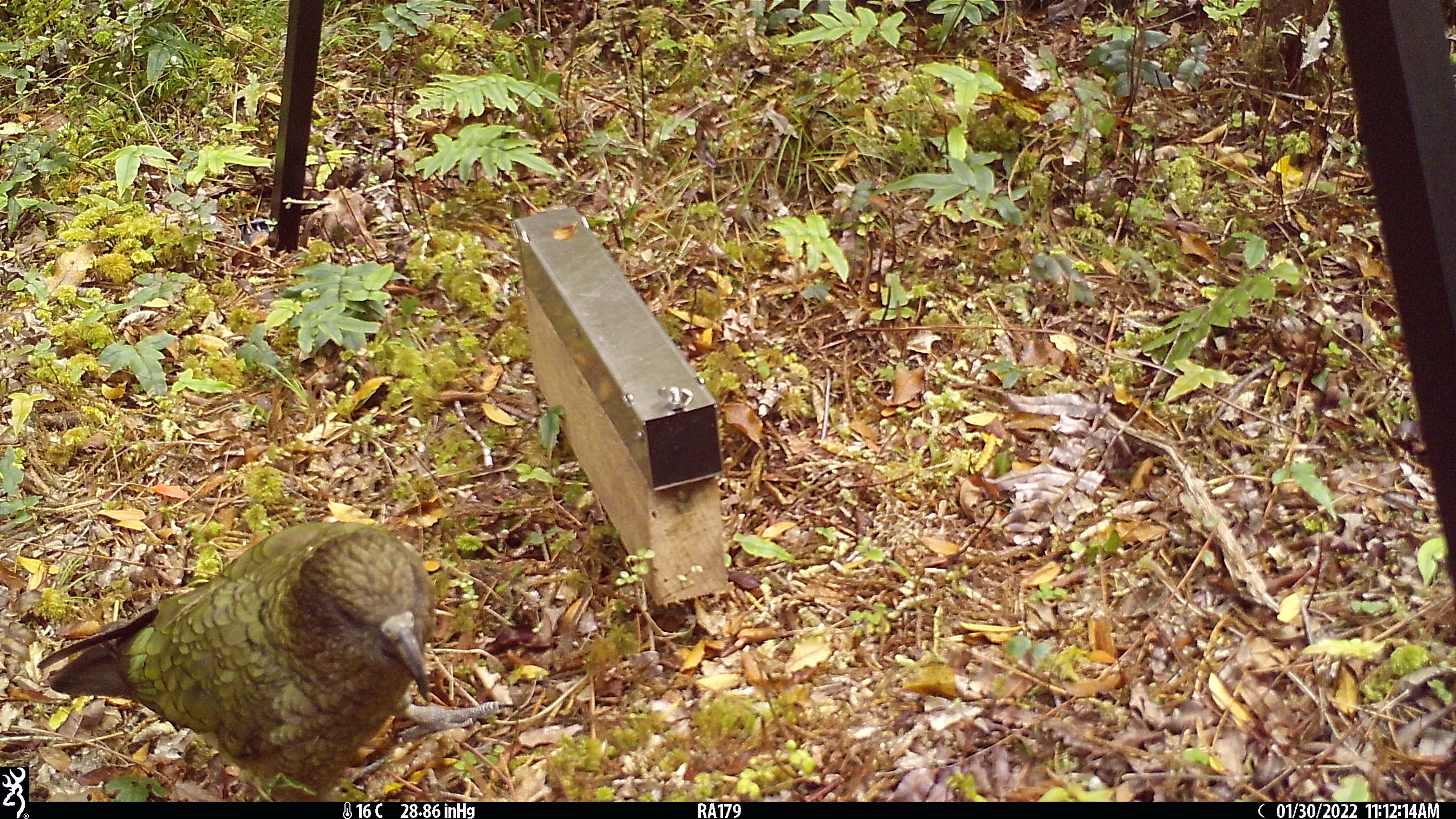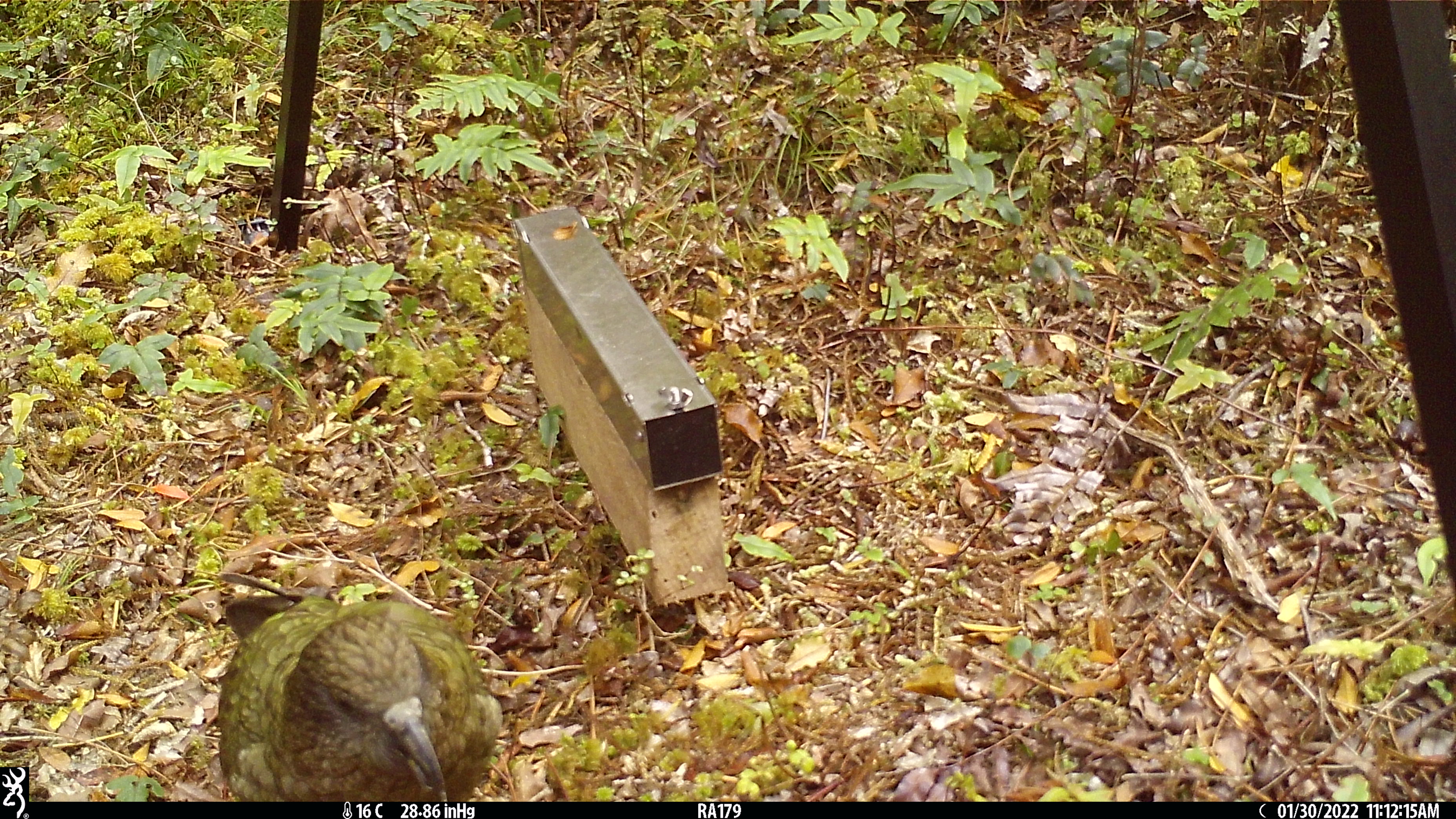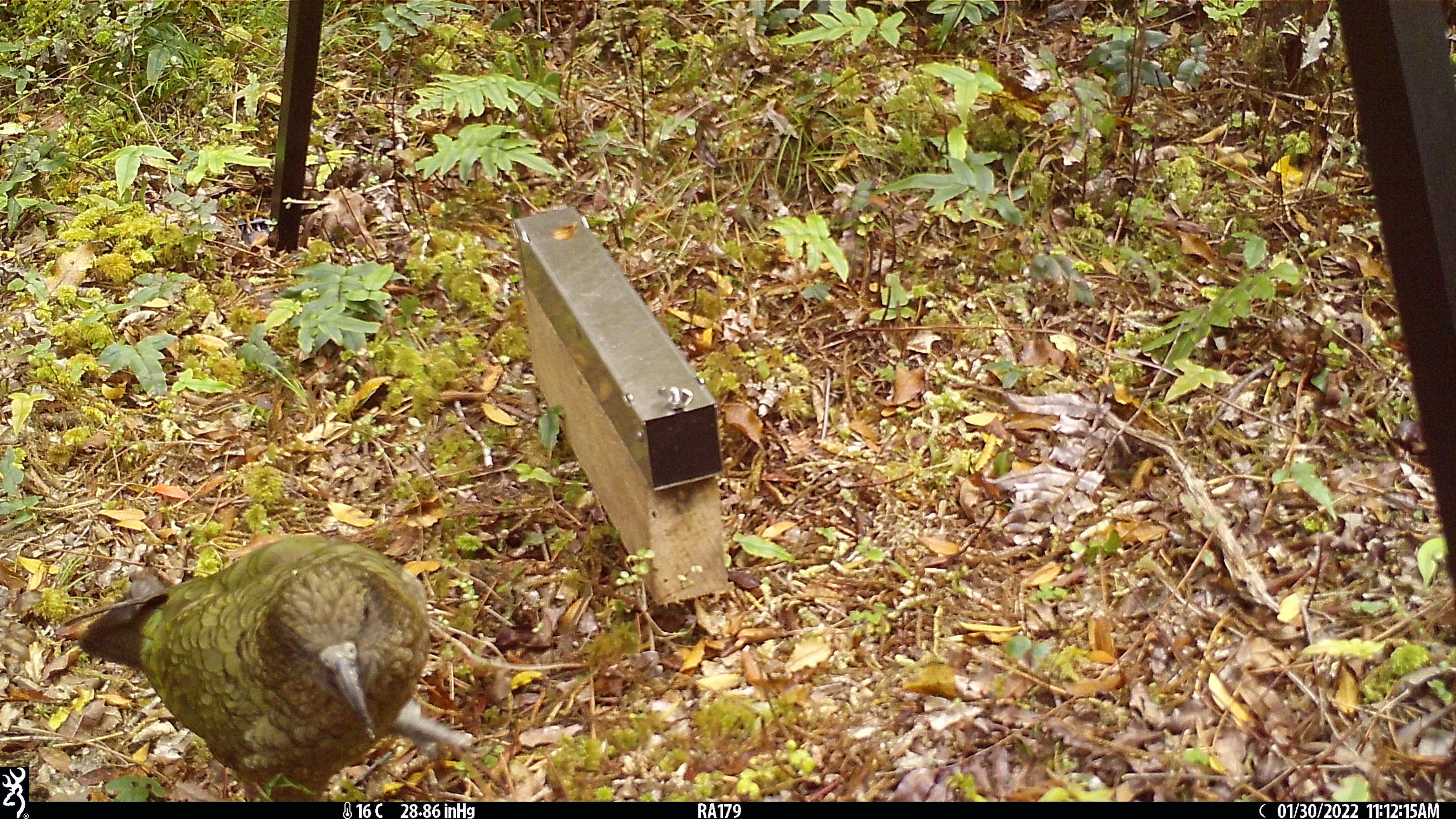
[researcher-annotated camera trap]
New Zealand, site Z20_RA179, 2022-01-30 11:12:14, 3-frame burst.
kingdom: Animalia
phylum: Chordata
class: Aves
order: Psittaciformes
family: Strigopidae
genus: Nestor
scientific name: Nestor notabilis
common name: kea